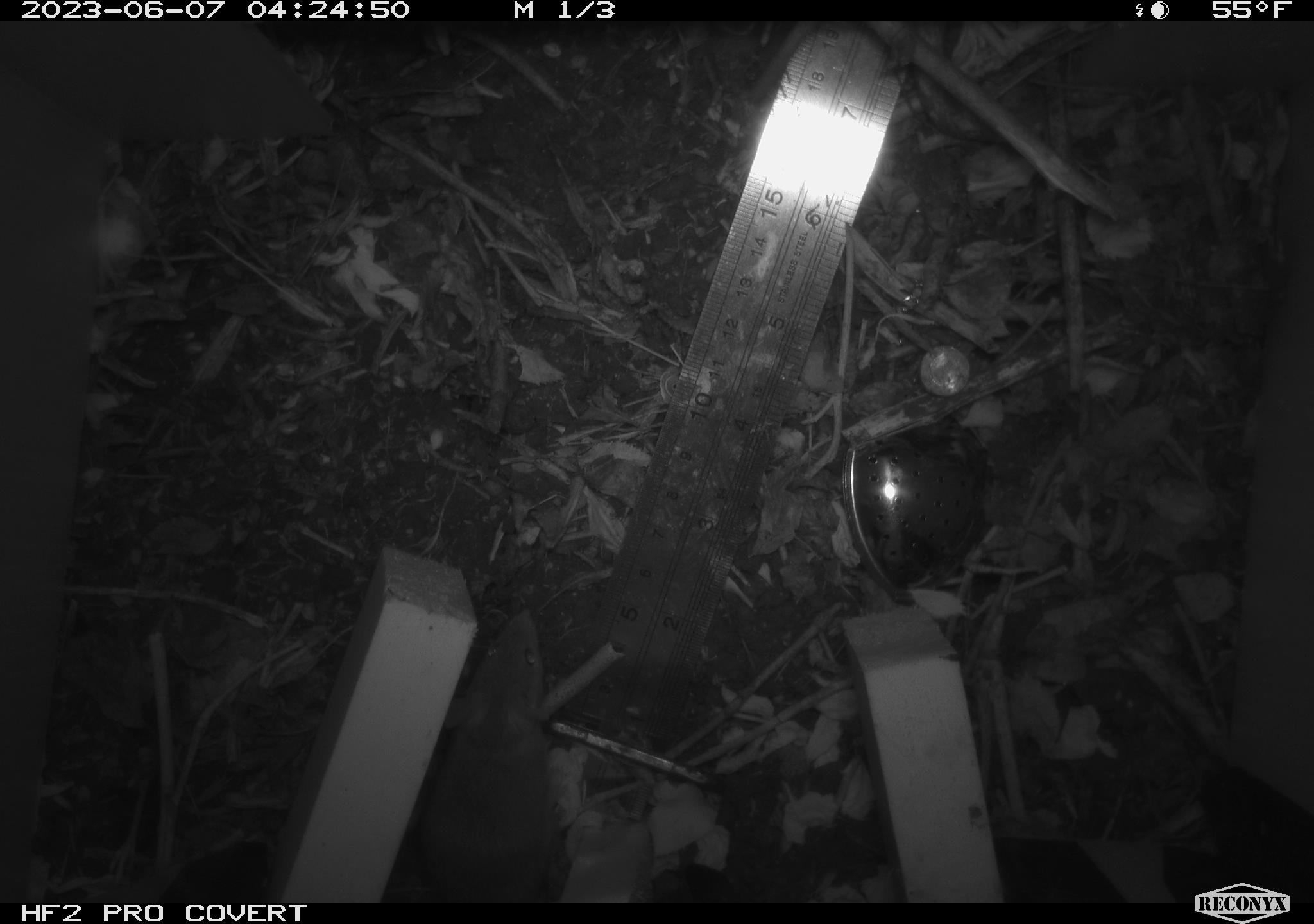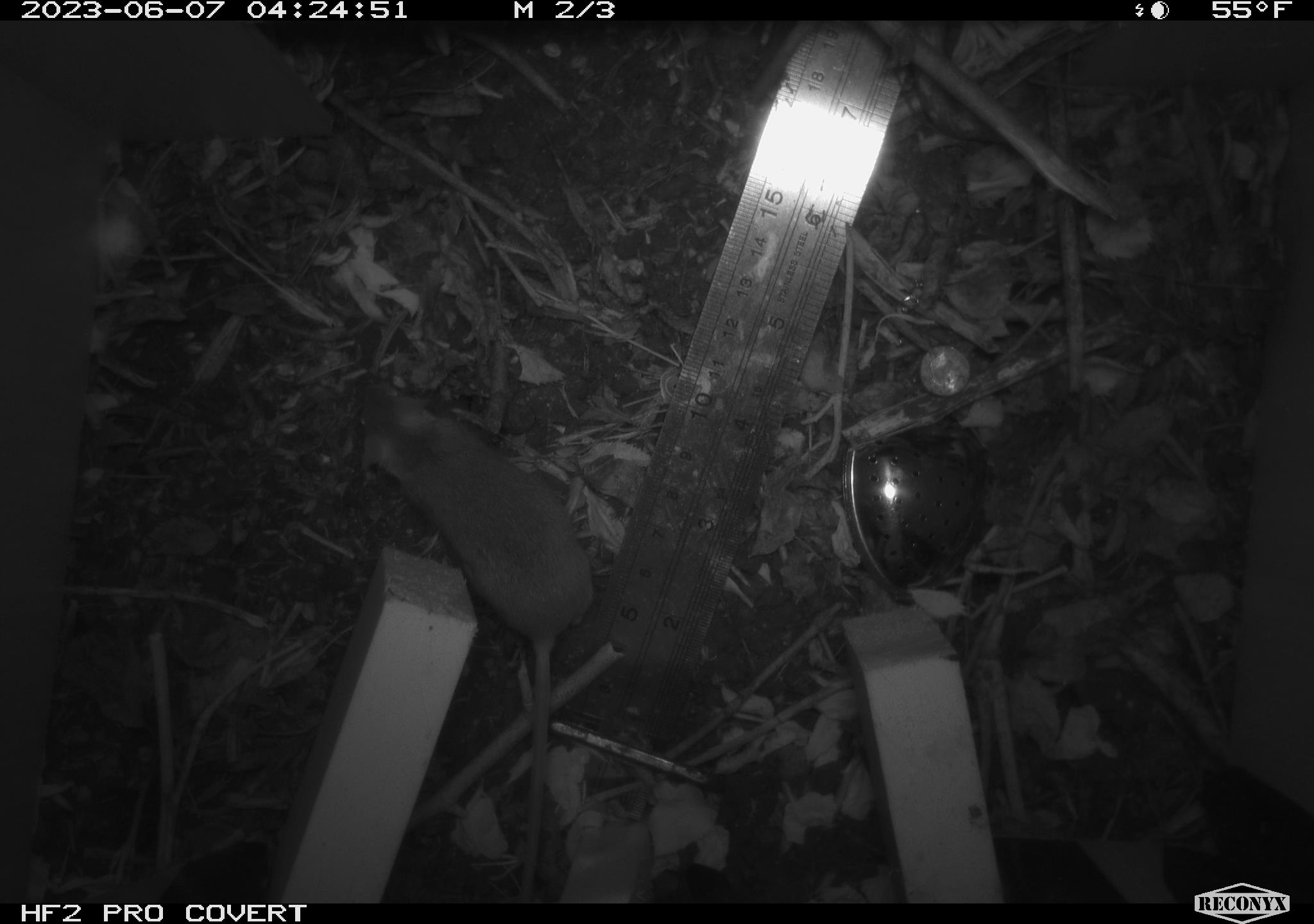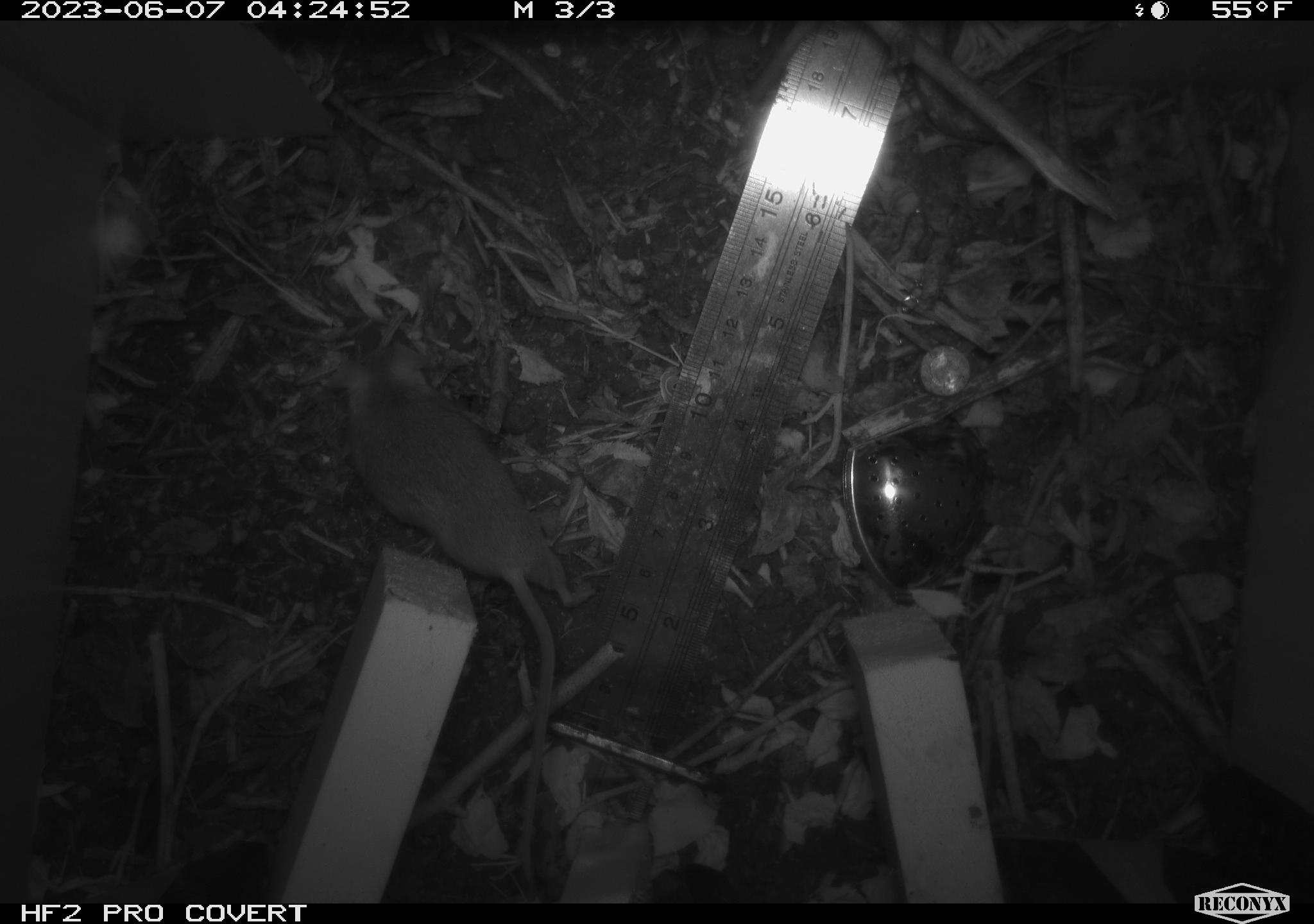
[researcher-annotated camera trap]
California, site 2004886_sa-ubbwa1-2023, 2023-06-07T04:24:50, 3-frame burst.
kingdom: Animalia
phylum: Chordata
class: Mammalia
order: Rodentia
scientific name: Rodentia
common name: rodent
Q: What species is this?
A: Rodent (Rodentia).